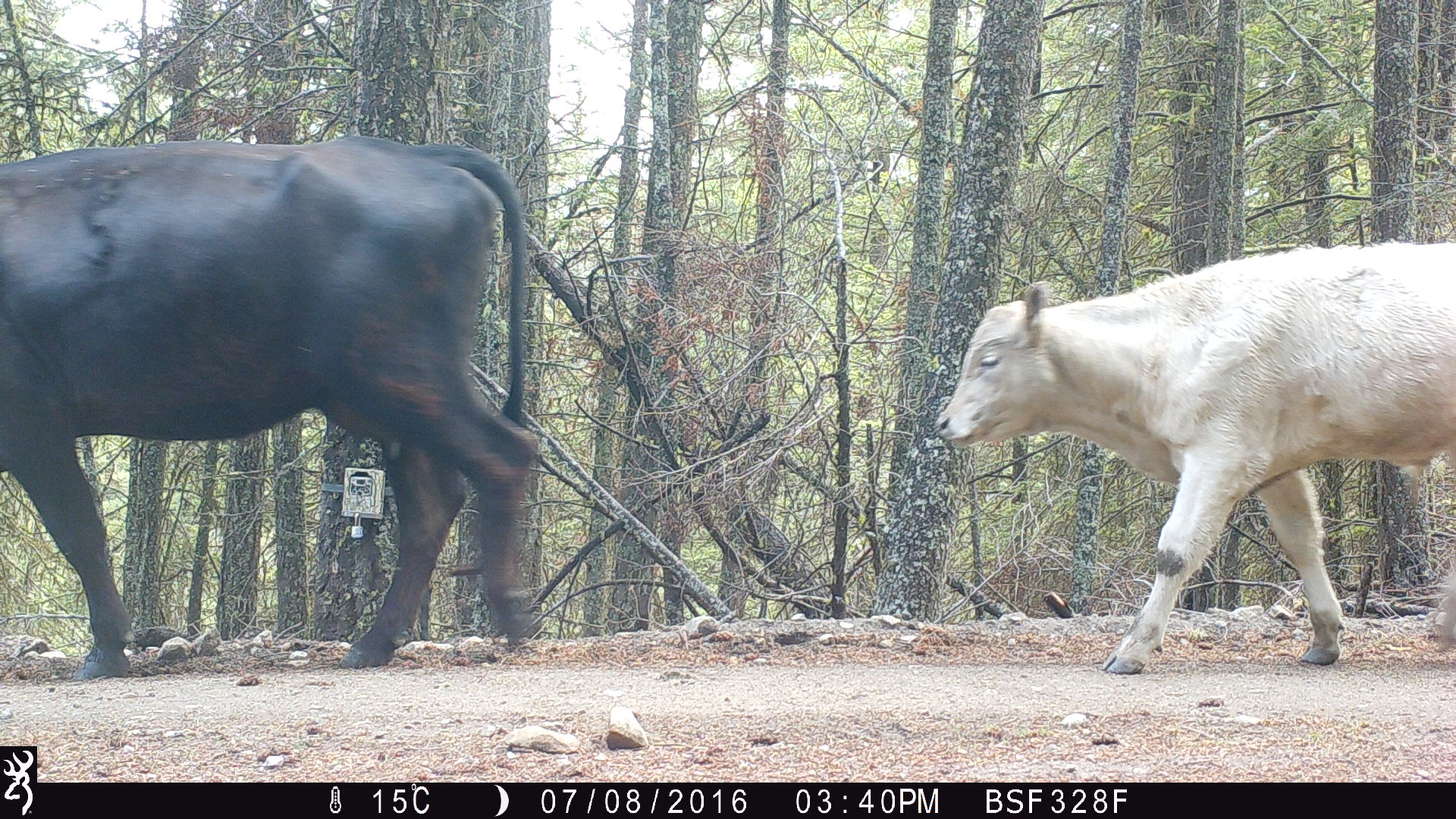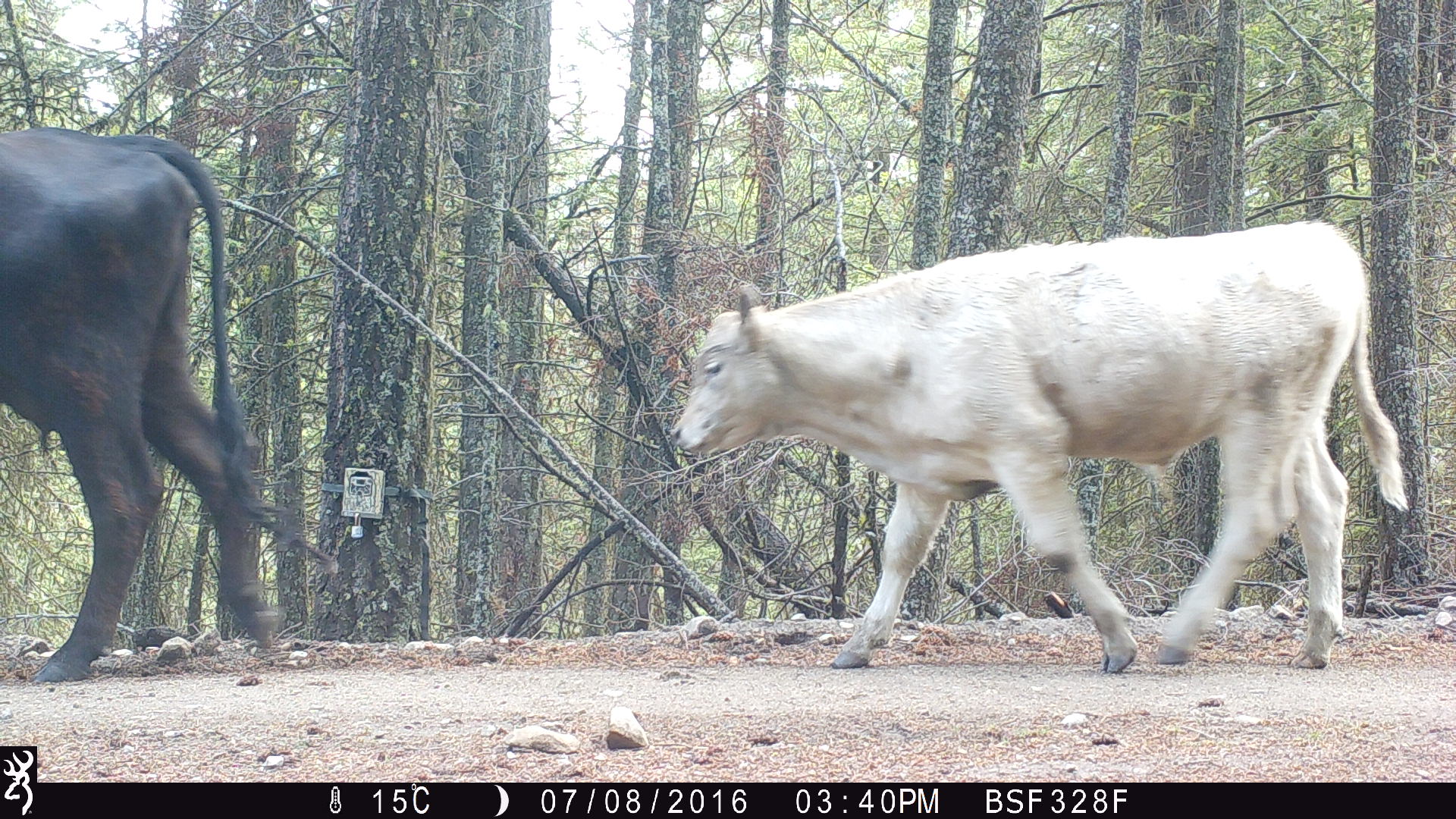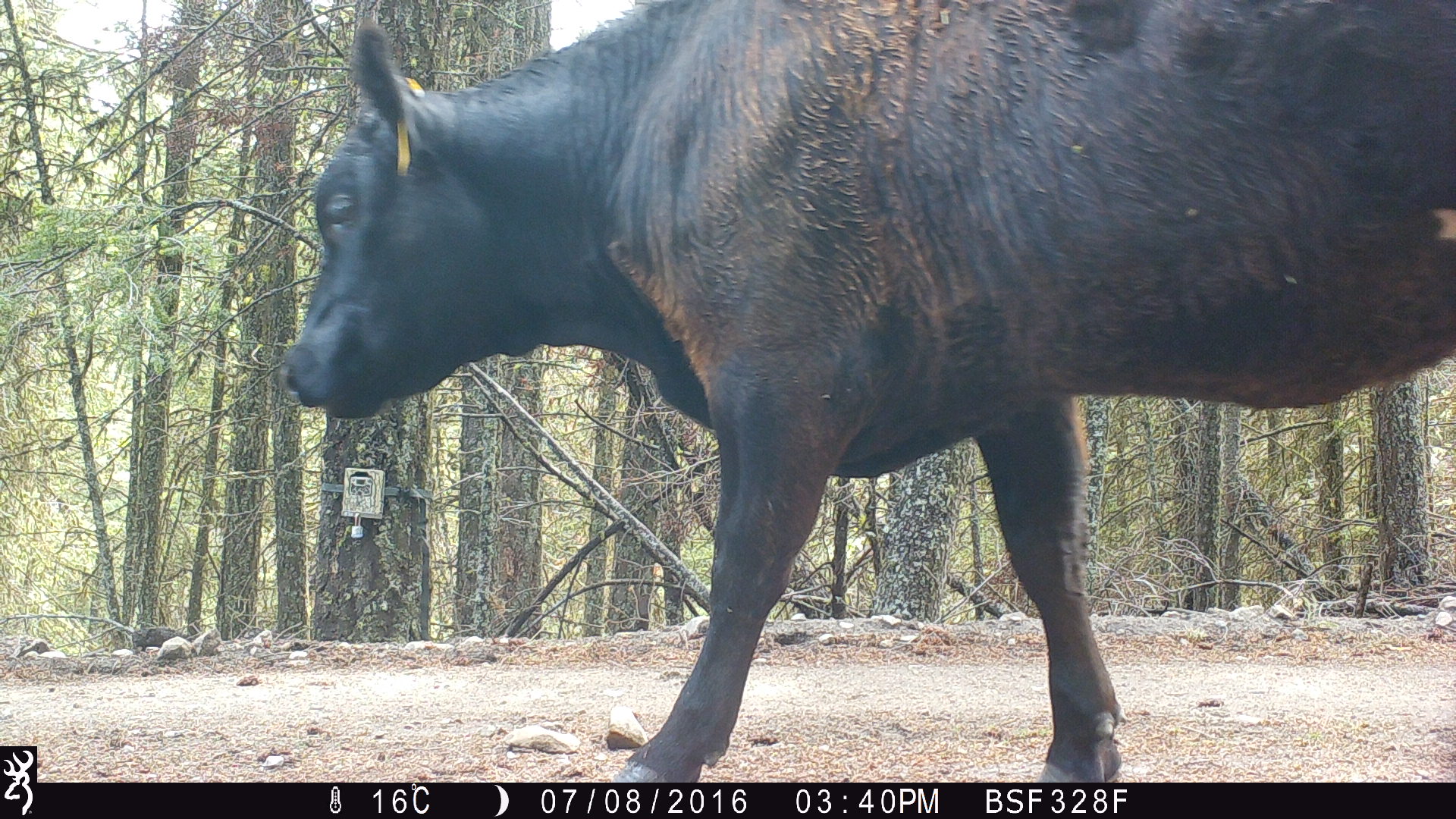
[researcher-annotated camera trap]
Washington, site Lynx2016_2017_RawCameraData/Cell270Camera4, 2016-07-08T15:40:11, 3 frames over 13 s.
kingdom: Animalia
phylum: Chordata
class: Mammalia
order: Artiodactyla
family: Bovidae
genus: Bos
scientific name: Bos taurus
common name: domestic cattle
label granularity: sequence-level